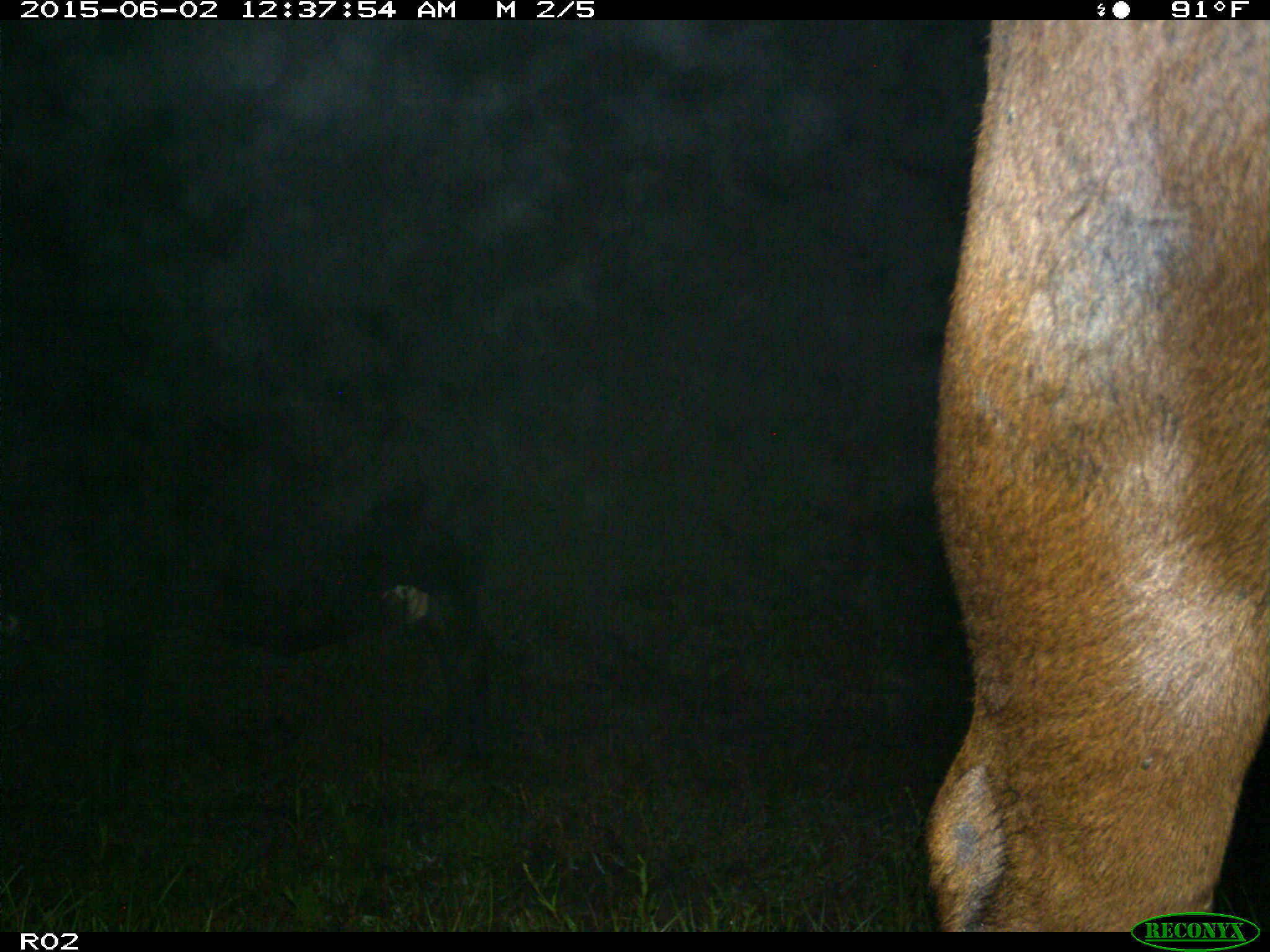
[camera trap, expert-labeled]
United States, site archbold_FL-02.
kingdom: Animalia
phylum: Chordata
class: Mammalia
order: Artiodactyla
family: Bovidae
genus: Bos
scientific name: Bos taurus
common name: domestic cow